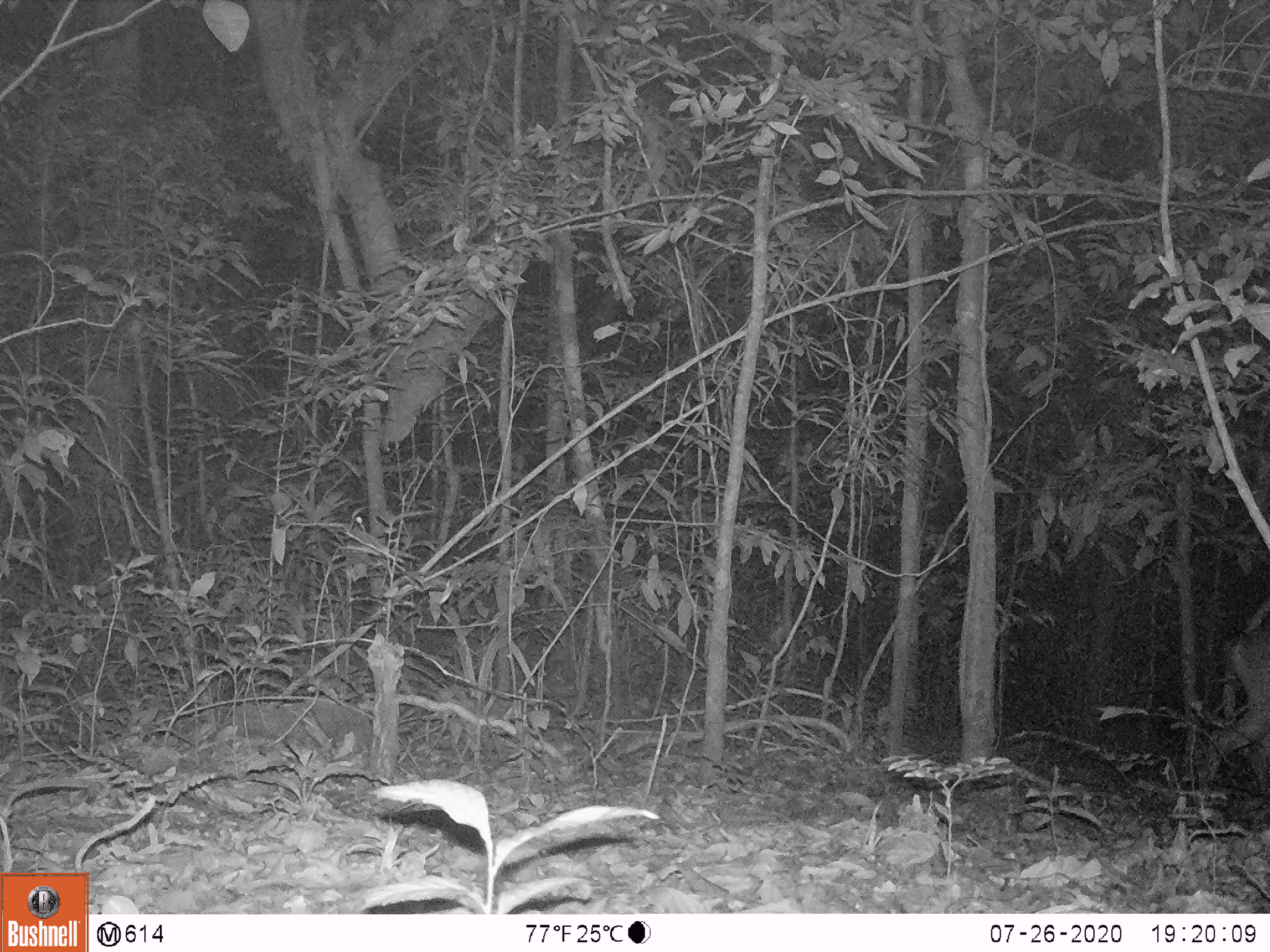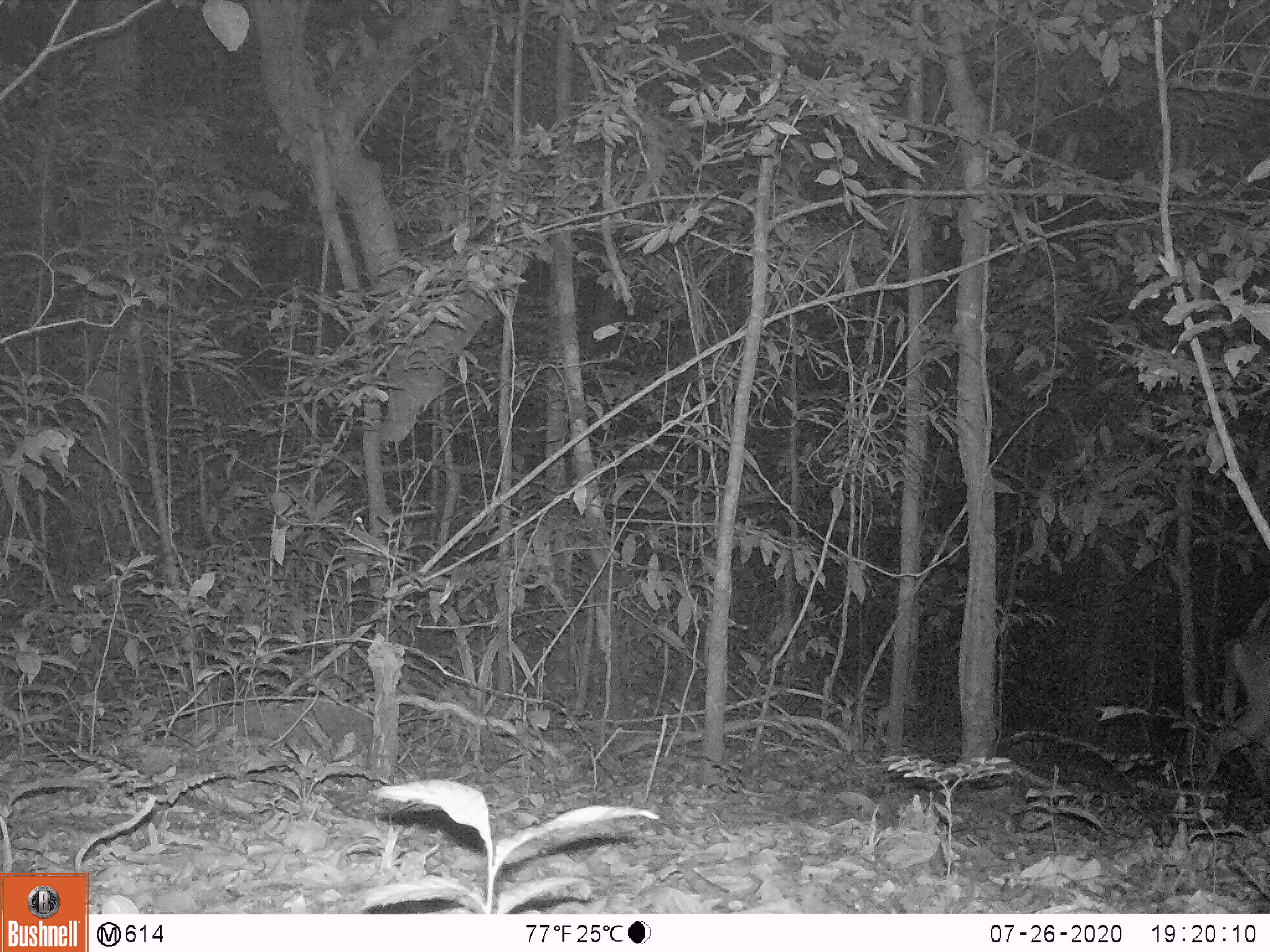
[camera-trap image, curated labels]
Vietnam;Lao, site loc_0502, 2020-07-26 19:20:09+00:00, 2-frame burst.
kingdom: Animalia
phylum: Chordata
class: Mammalia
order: Artiodactyla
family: Cervidae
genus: Muntiacus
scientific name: Muntiacus vuquangensis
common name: large-antlered muntjac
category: large antlered muntjac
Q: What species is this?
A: Large antlered muntjac (large-antlered muntjac) (Muntiacus vuquangensis).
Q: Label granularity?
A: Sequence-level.